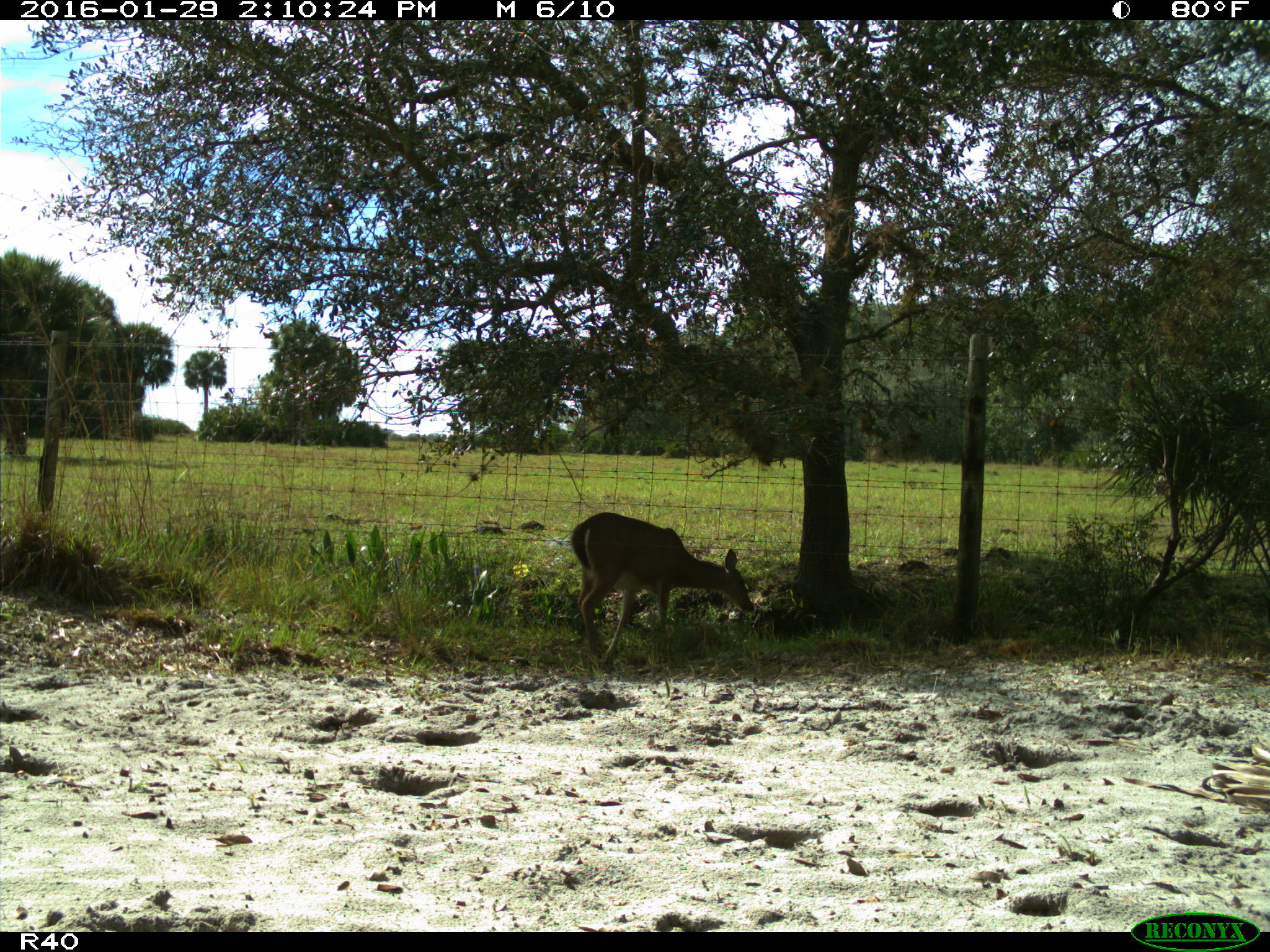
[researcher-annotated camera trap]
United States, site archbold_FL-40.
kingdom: Animalia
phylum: Chordata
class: Mammalia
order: Artiodactyla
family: Cervidae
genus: Odocoileus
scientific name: Odocoileus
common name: deer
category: unidentified deer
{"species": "unidentified deer (deer) (Odocoileus)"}